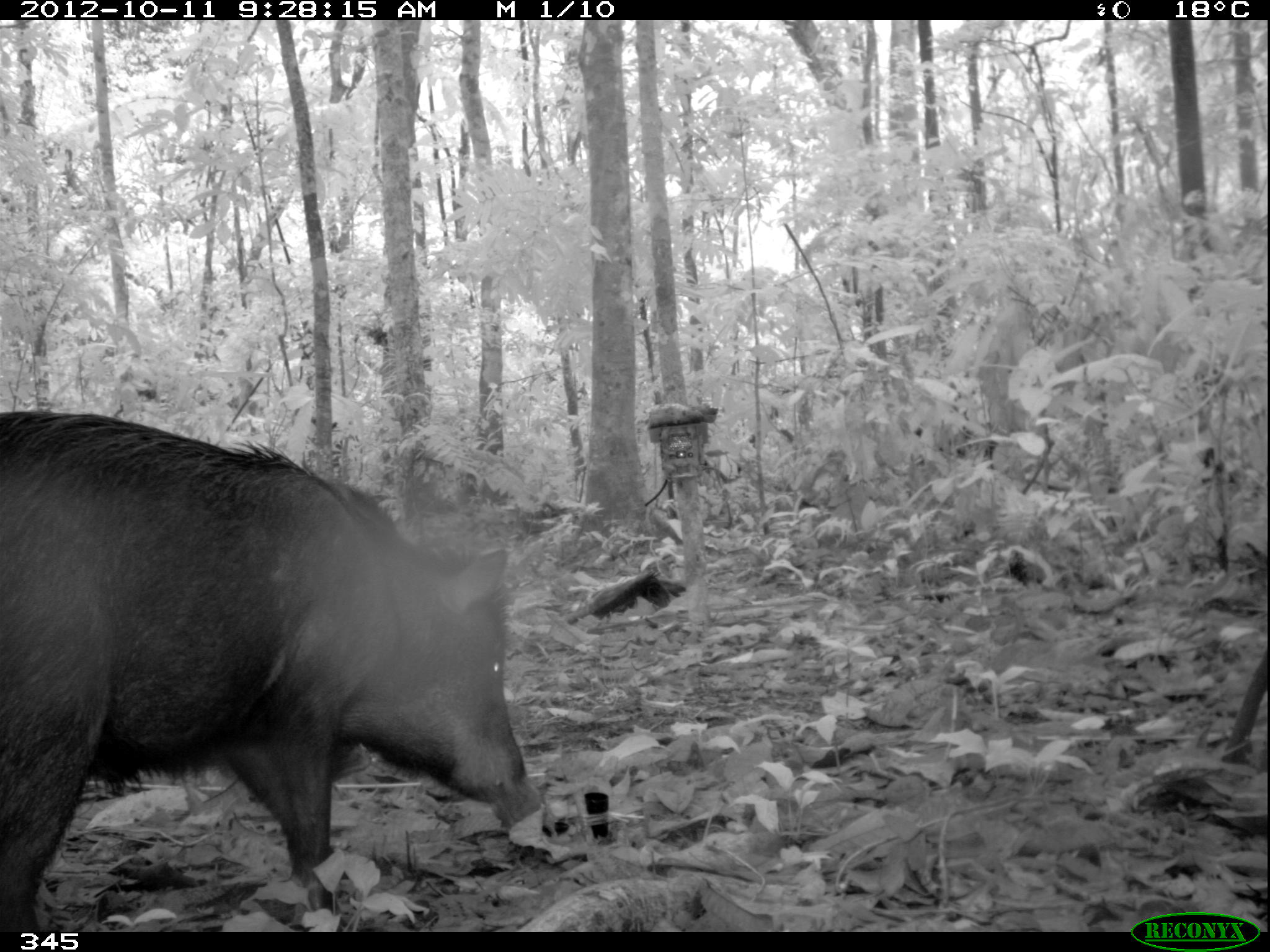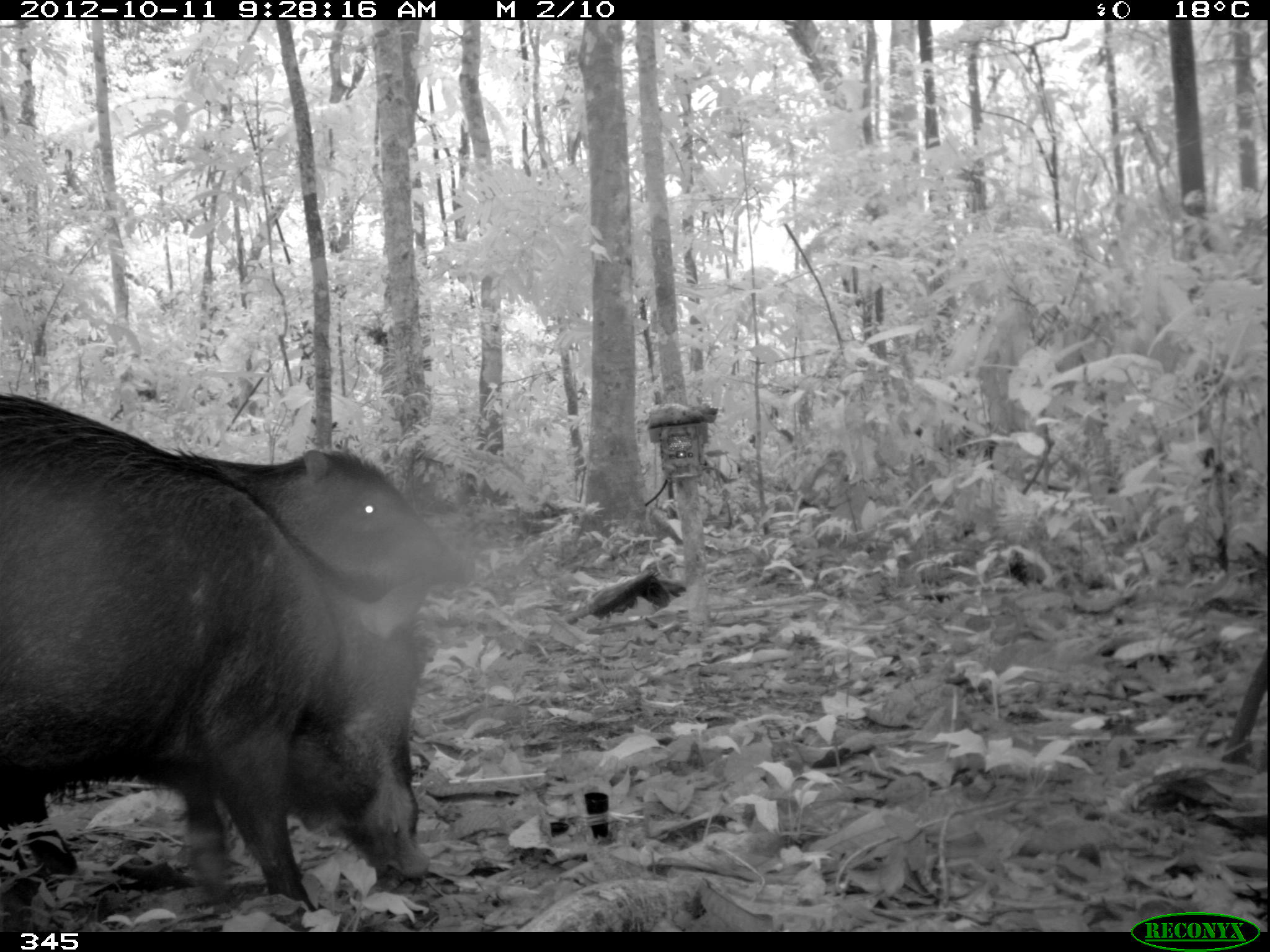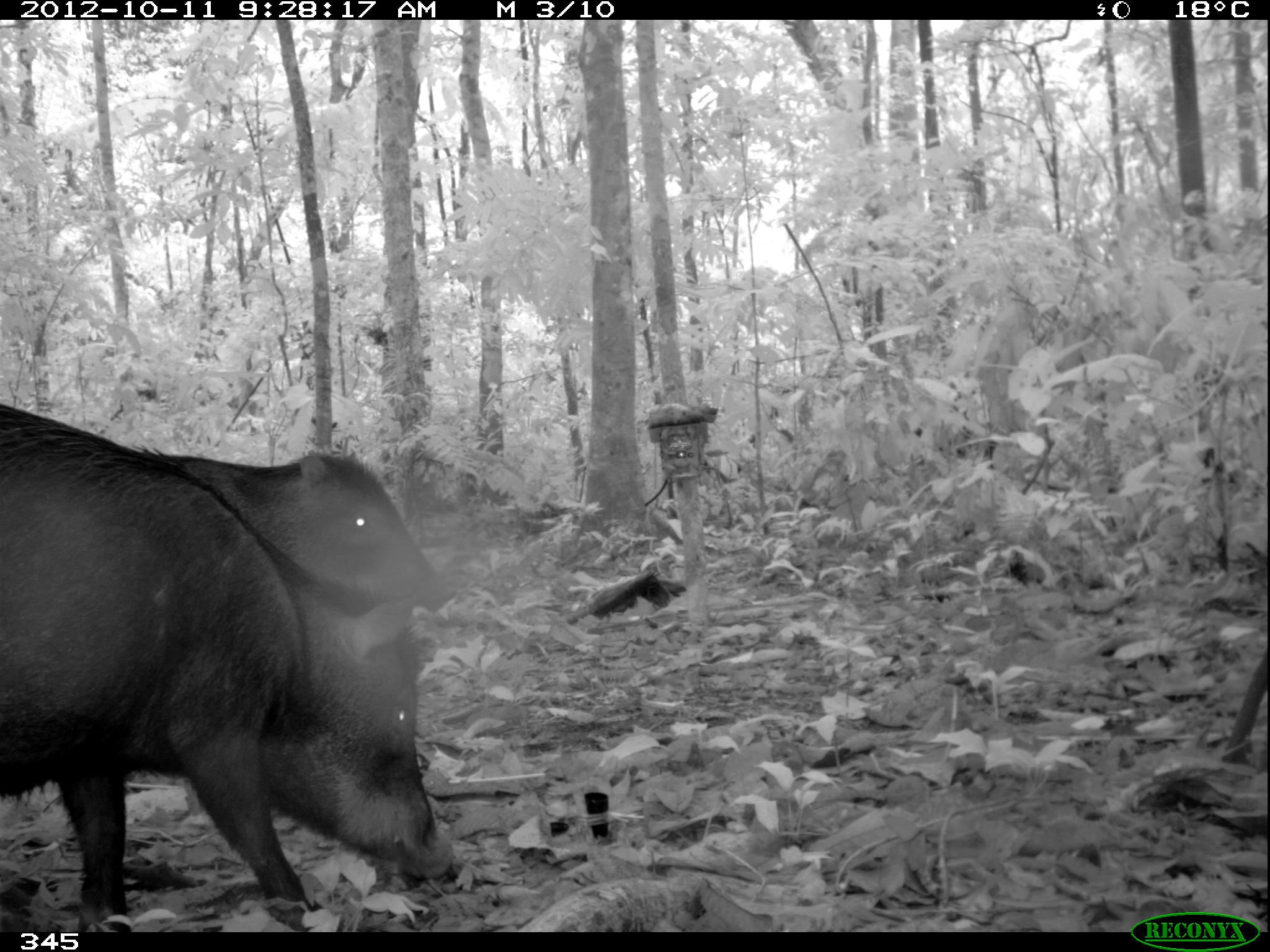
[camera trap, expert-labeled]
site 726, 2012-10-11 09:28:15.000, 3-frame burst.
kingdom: Animalia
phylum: Chordata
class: Mammalia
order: Artiodactyla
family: Tayassuidae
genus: Tayassu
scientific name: Tayassu pecari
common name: white-lipped peccary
Tayassu pecari (white-lipped peccary).